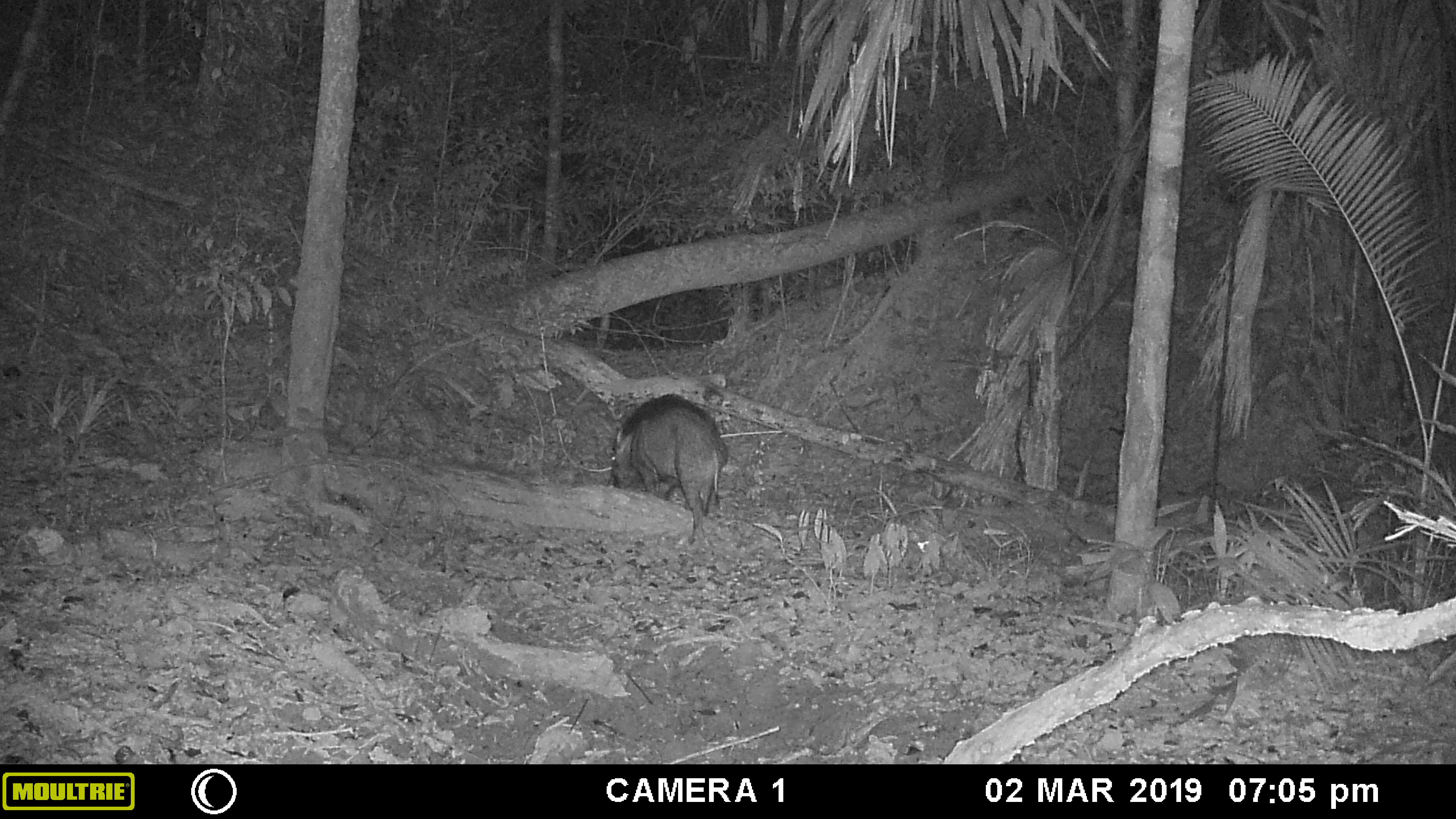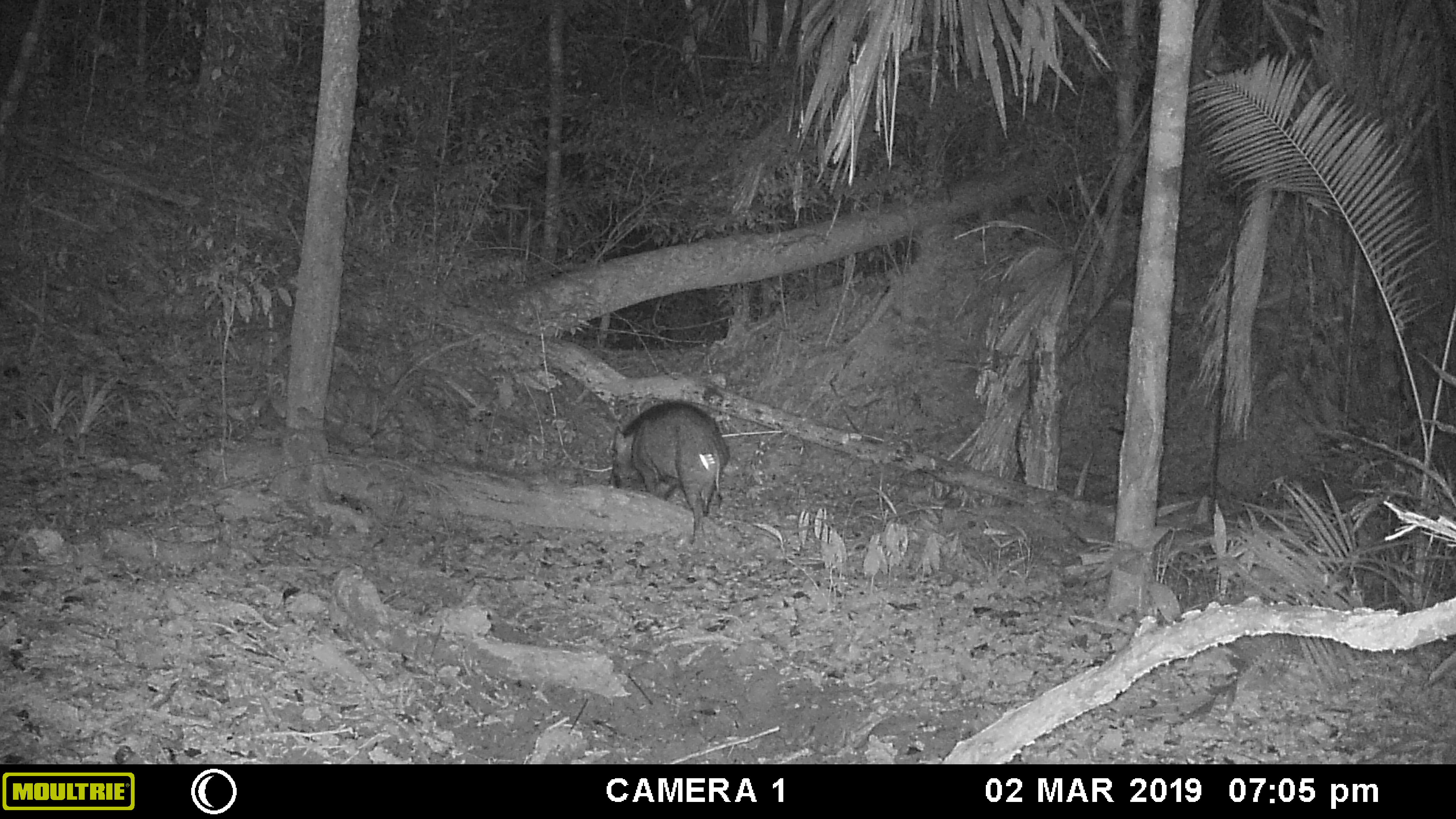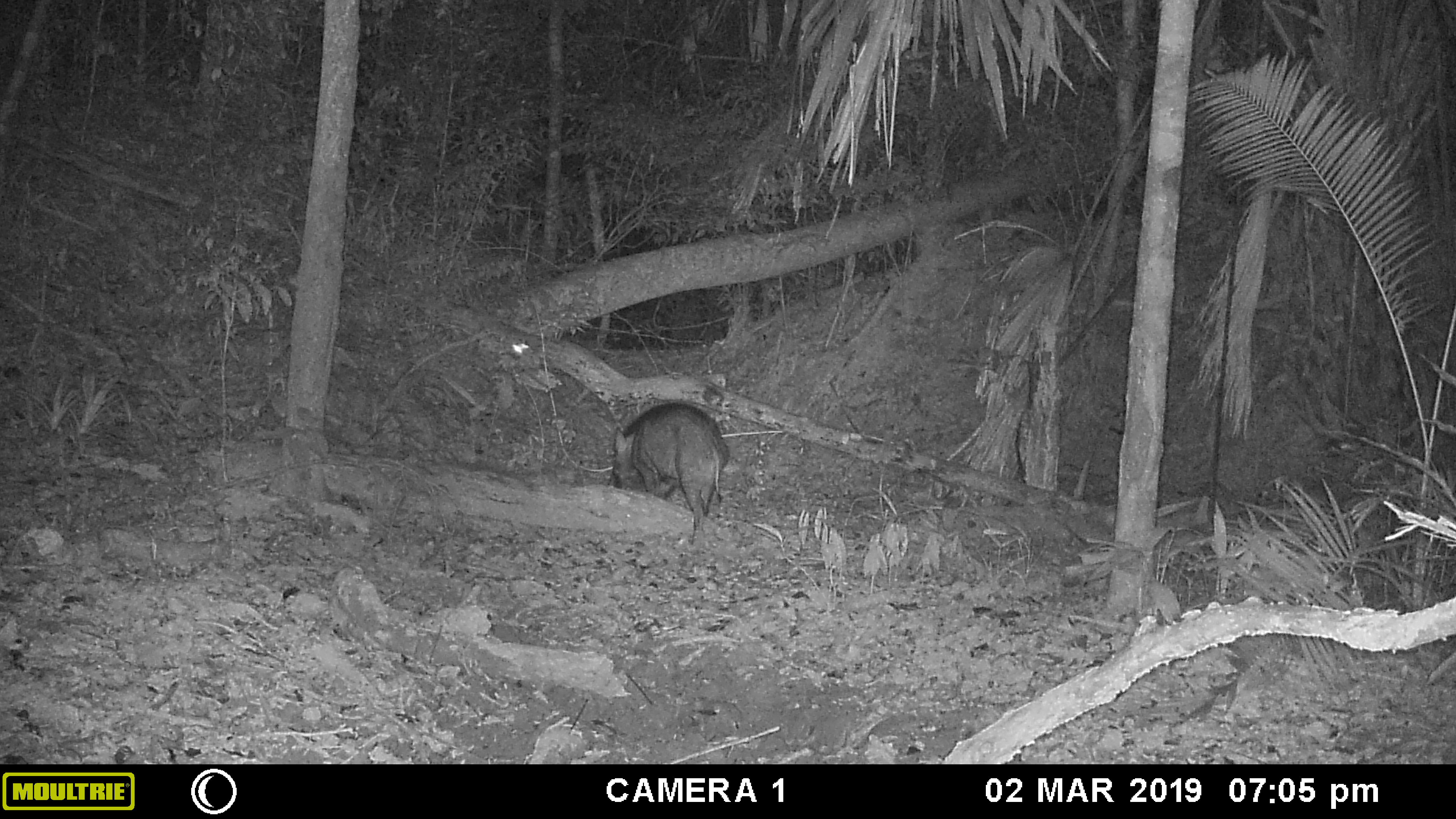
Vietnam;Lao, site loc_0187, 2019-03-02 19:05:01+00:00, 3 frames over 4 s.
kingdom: Animalia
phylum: Chordata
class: Mammalia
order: Artiodactyla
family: Suidae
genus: Sus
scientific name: Sus scrofa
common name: eurasian wild pig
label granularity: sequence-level